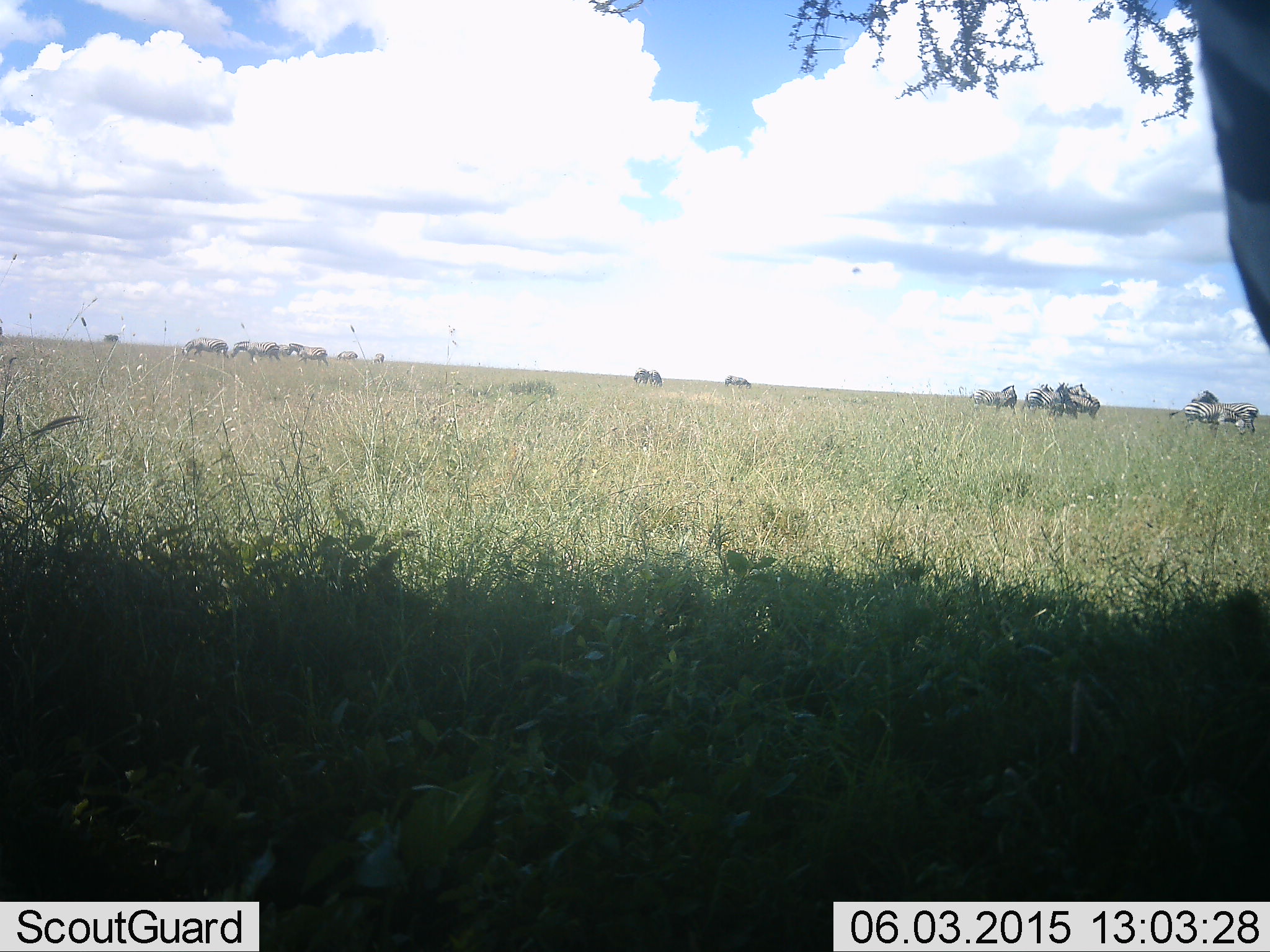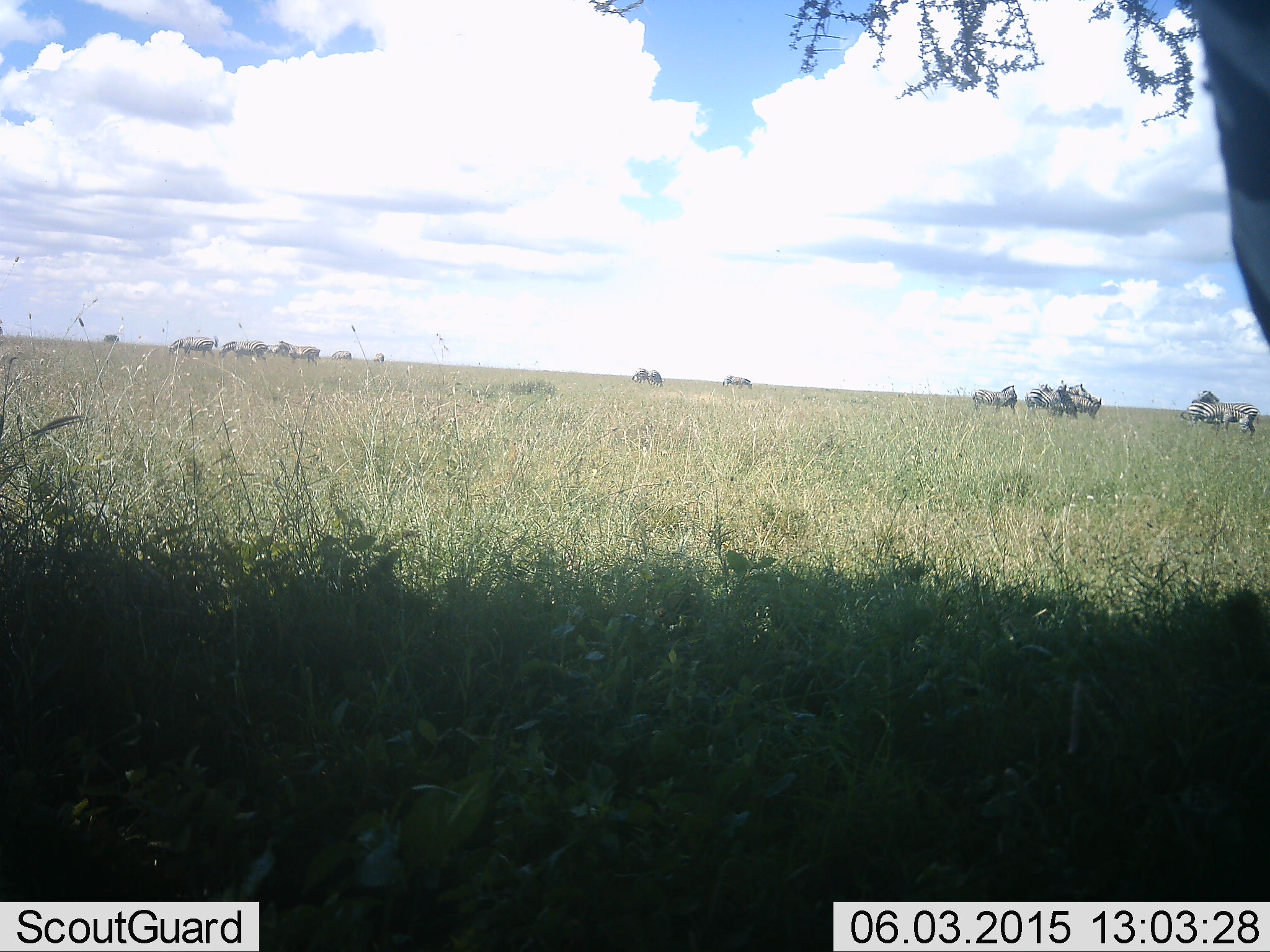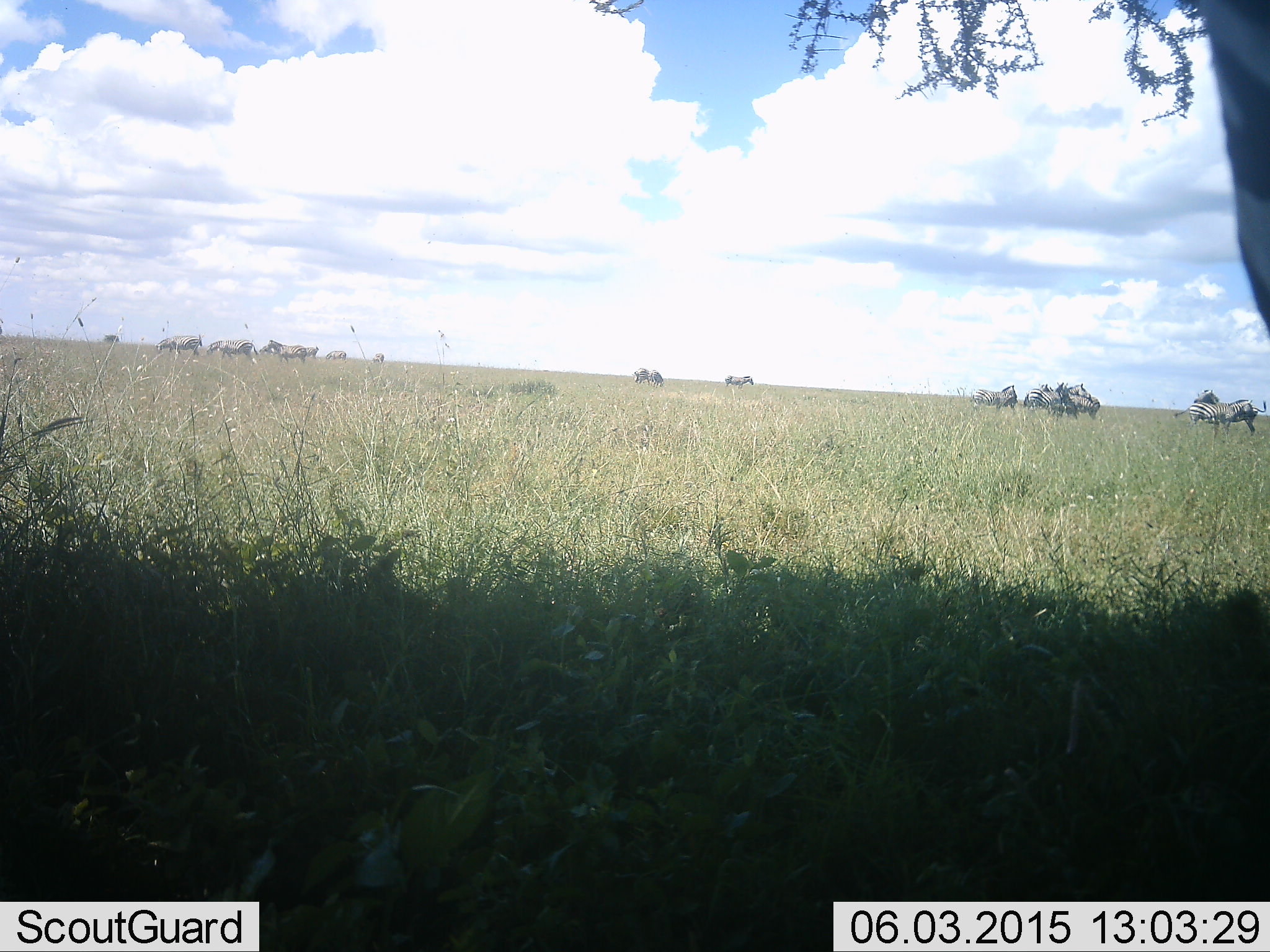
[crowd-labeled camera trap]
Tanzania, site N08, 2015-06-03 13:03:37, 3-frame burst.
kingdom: Animalia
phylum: Chordata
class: Mammalia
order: Perissodactyla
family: Equidae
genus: Equus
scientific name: Equus quagga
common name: plains zebra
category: zebra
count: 11-50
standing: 91%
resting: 9%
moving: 64%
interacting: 9%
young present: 0%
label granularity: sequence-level